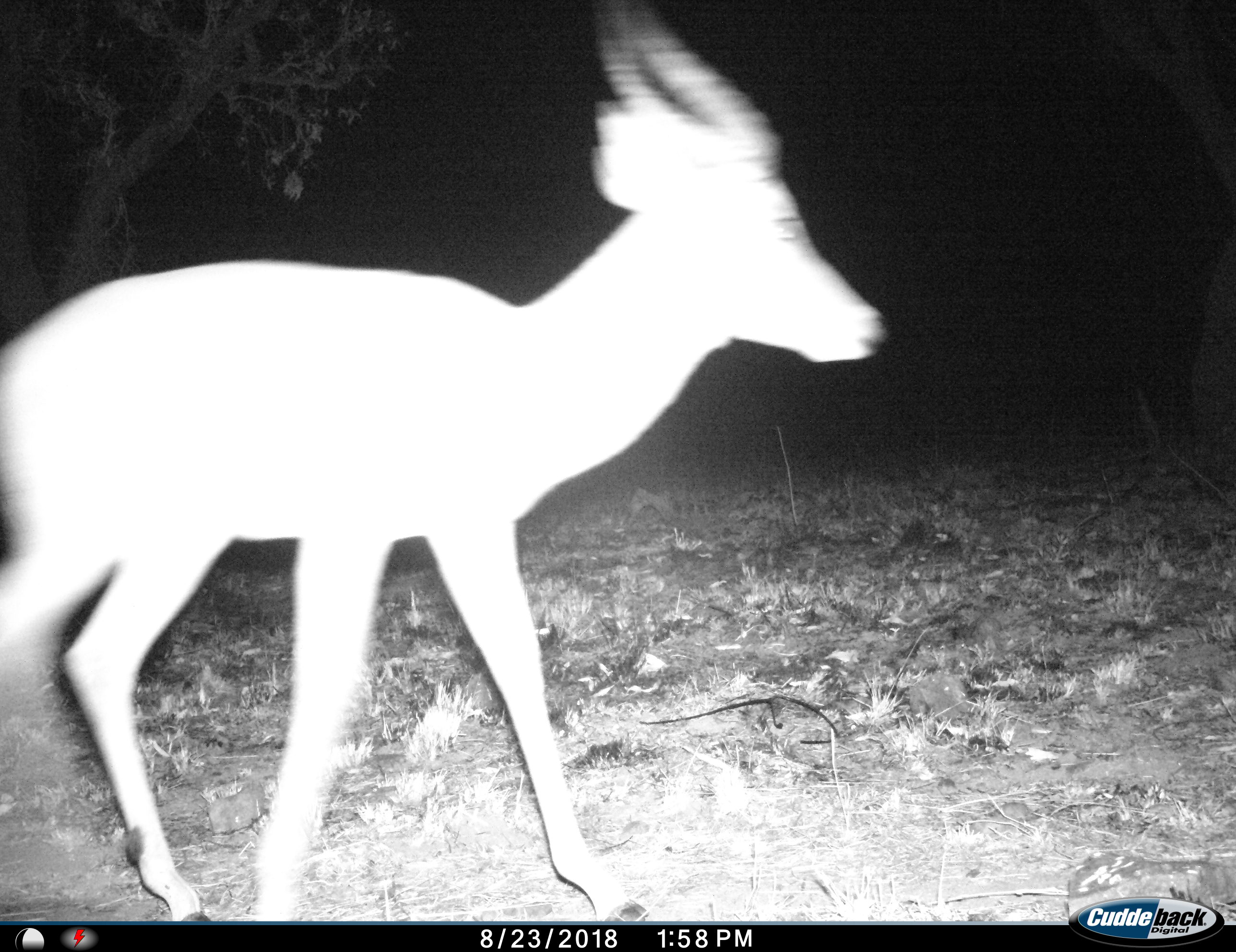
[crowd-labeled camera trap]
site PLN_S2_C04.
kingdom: Animalia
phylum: Chordata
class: Mammalia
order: Artiodactyla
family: Bovidae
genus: Aepyceros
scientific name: Aepyceros melampus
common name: impala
Impala (Aepyceros melampus), count 1. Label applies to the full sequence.